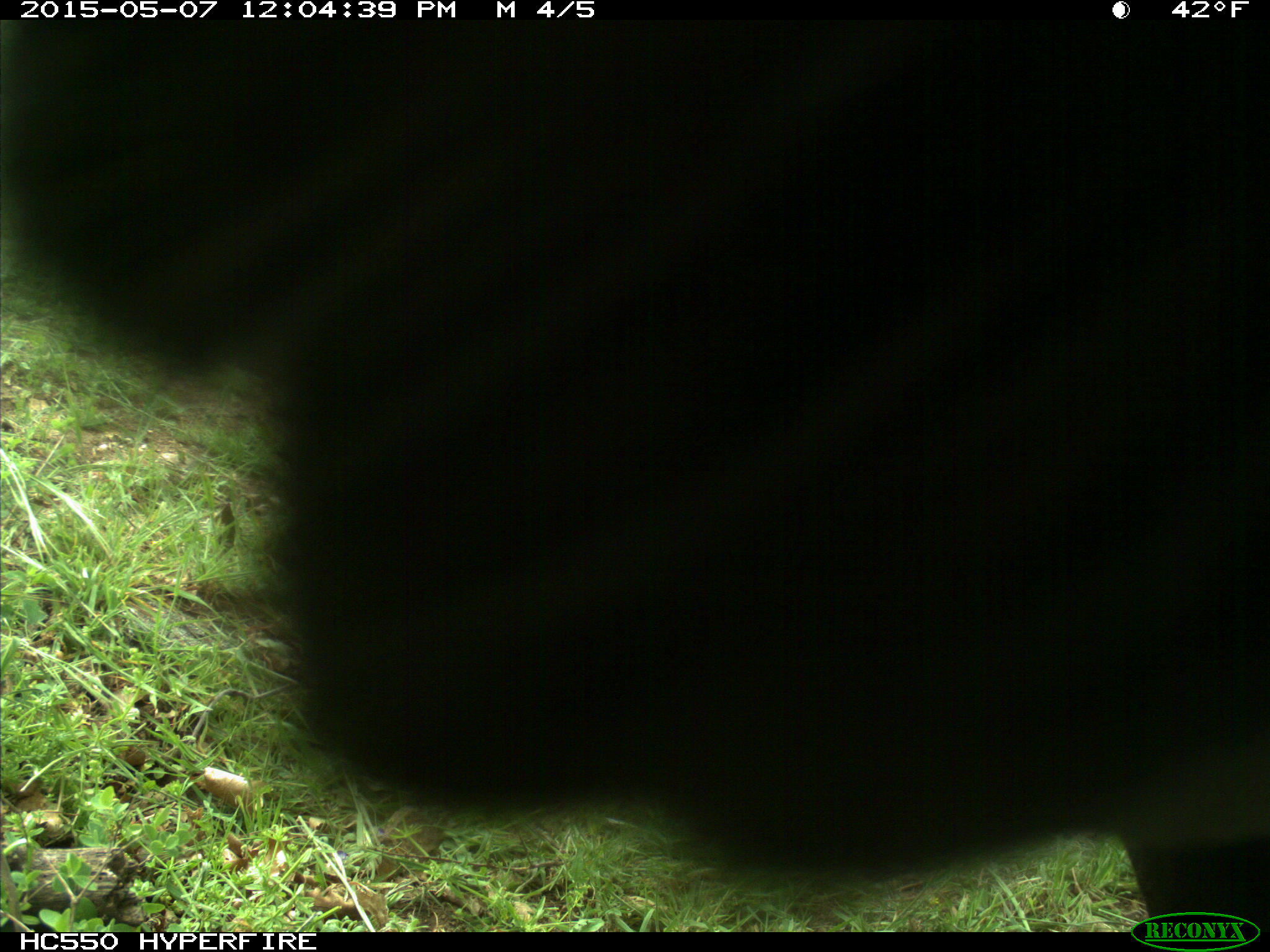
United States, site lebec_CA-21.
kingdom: Animalia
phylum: Chordata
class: Mammalia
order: Artiodactyla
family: Bovidae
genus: Bos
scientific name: Bos taurus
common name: domestic cow